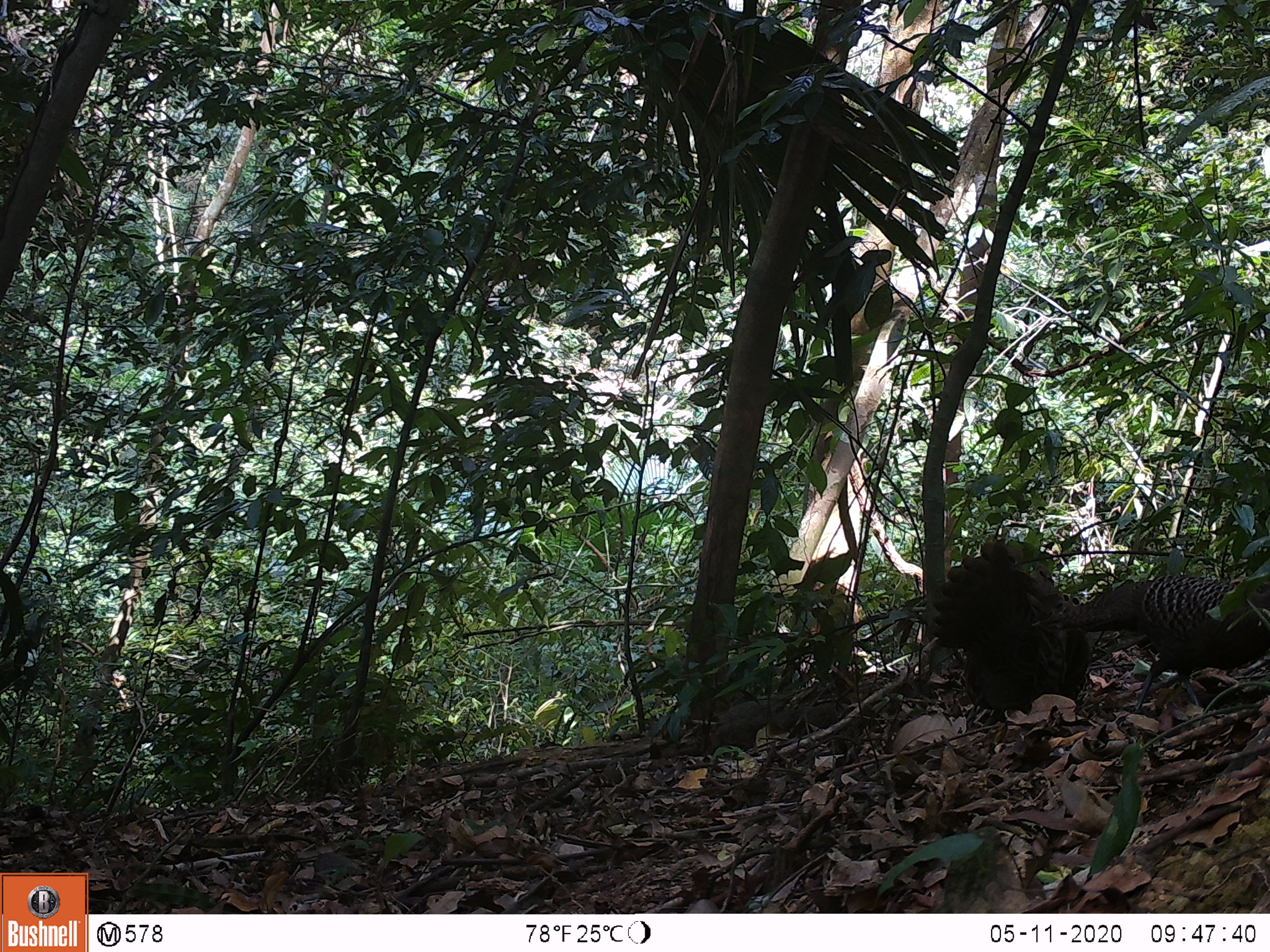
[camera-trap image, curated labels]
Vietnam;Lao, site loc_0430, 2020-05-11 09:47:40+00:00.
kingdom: Animalia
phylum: Chordata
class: Aves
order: Galliformes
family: Phasianidae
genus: Polyplectron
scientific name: Polyplectron bicalcaratum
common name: gray peacock-pheasant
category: grey peacock pheasant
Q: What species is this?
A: Grey peacock pheasant (gray peacock-pheasant) (Polyplectron bicalcaratum).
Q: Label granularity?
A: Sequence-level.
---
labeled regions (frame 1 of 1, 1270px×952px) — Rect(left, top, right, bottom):
grey peacock pheasant: Rect(1026, 561, 1270, 713); Rect(925, 538, 1092, 718)